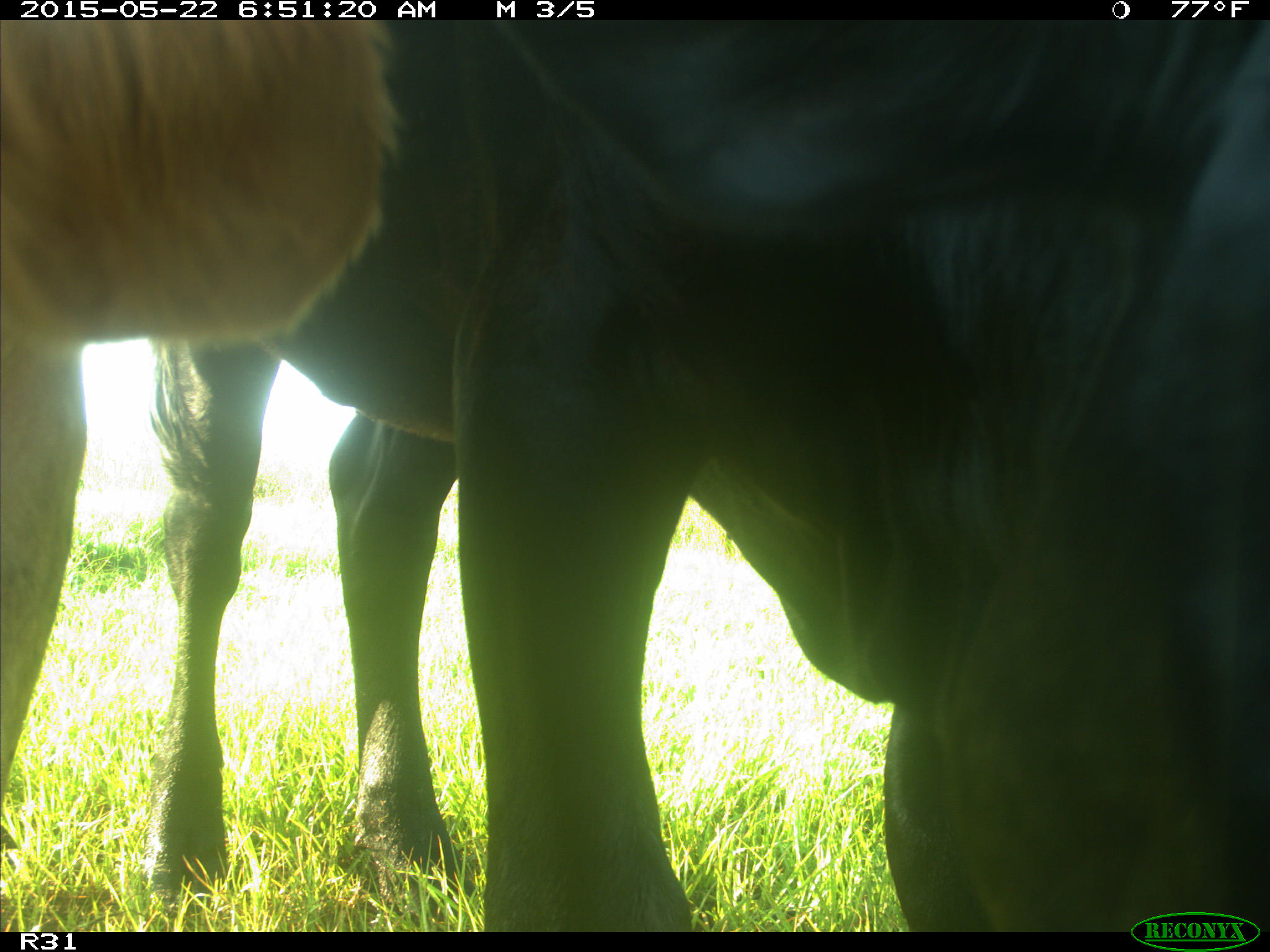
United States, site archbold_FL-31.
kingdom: Animalia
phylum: Chordata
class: Mammalia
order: Artiodactyla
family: Bovidae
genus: Bos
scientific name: Bos taurus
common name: domestic cow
Bos taurus (domestic cow).